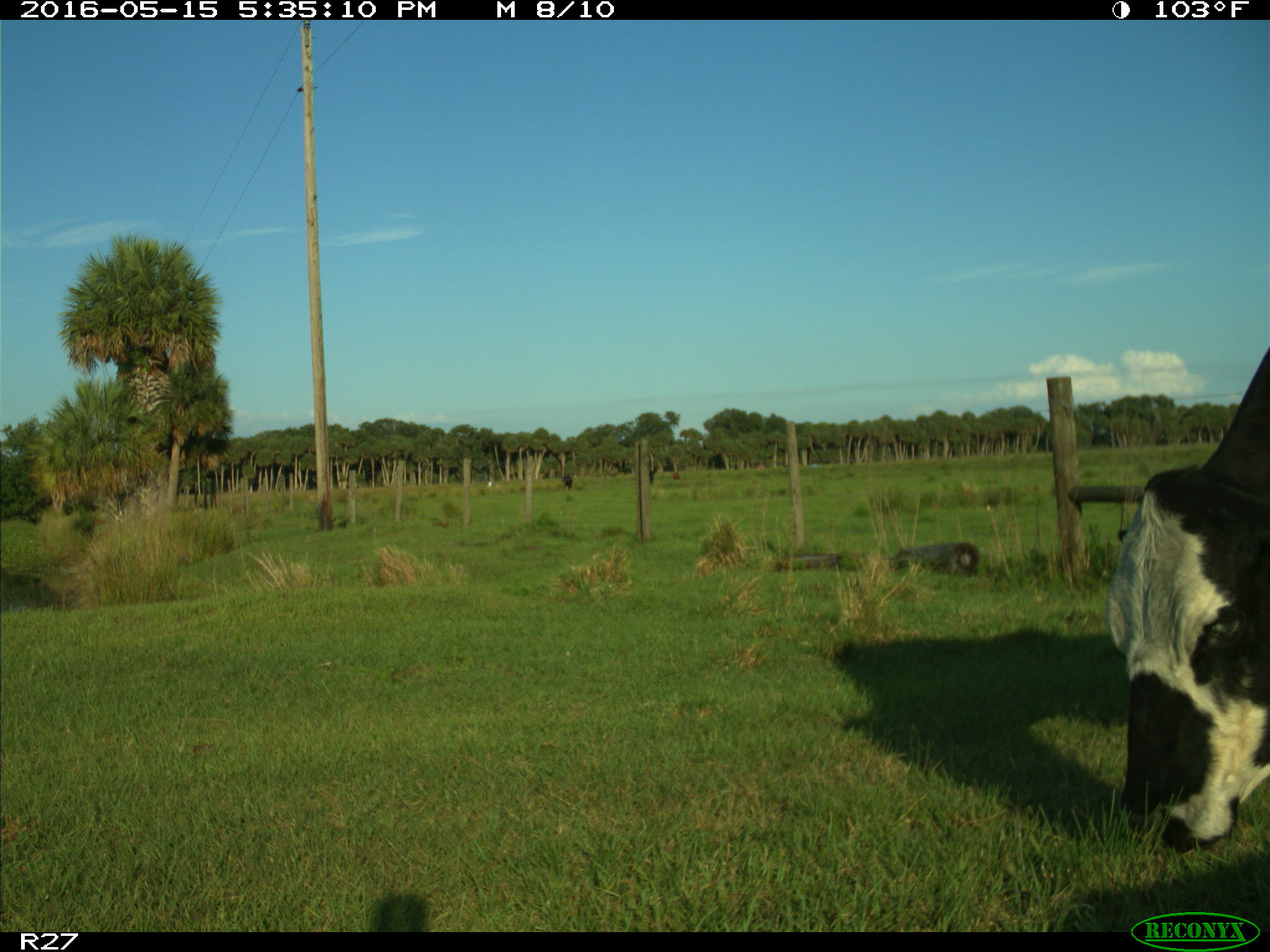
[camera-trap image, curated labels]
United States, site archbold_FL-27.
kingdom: Animalia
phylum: Chordata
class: Mammalia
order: Artiodactyla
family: Bovidae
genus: Bos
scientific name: Bos taurus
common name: domestic cow